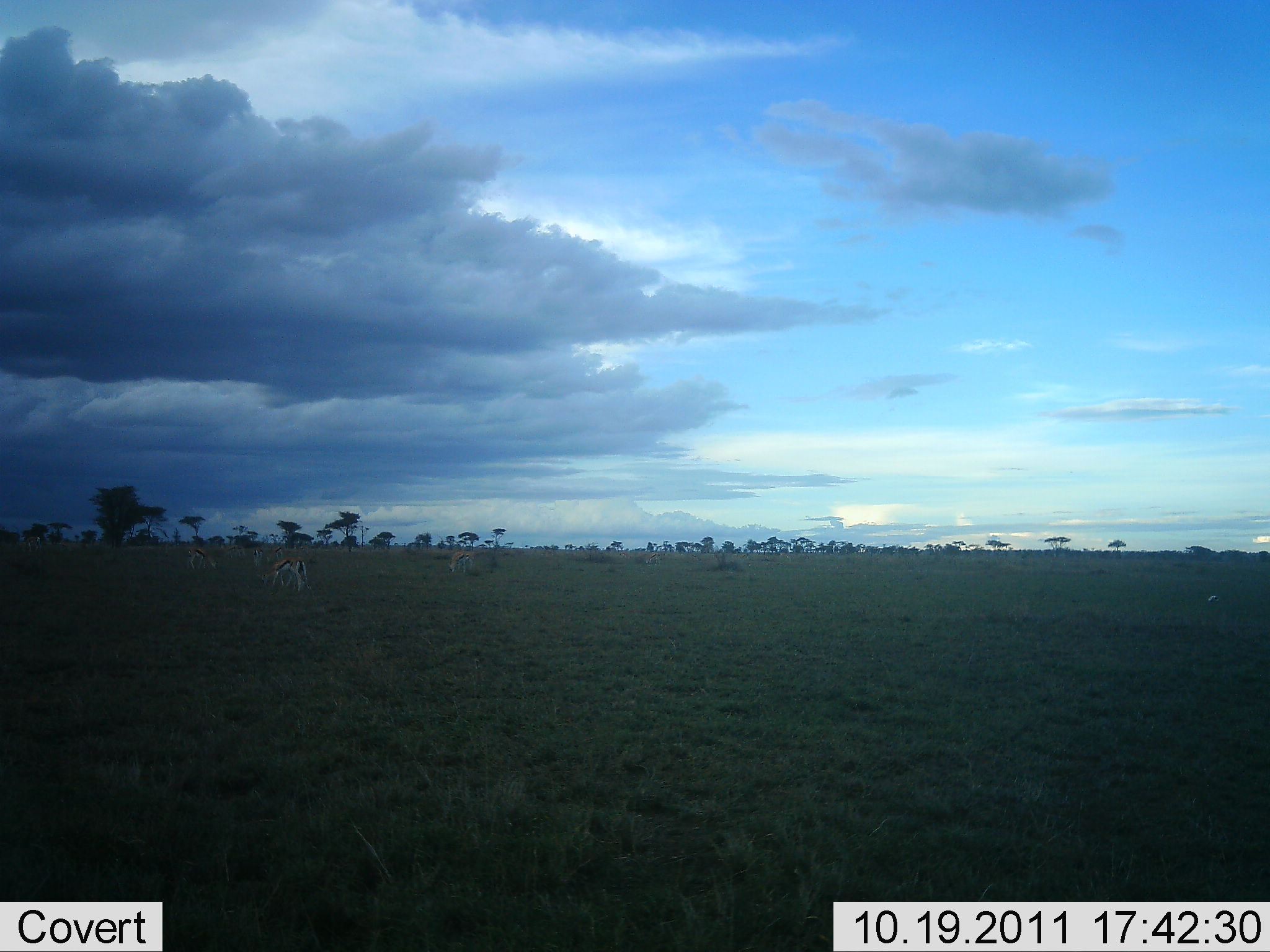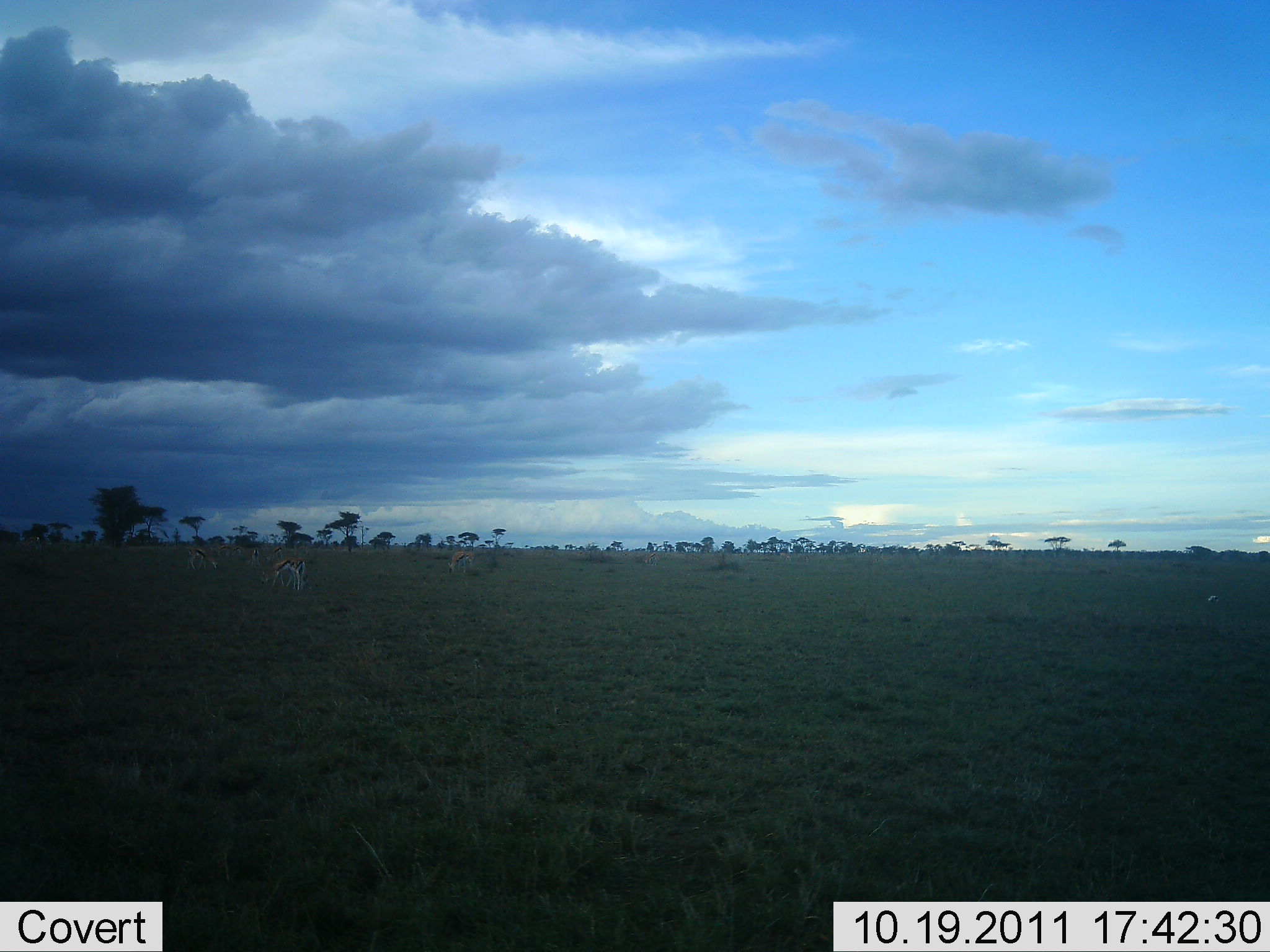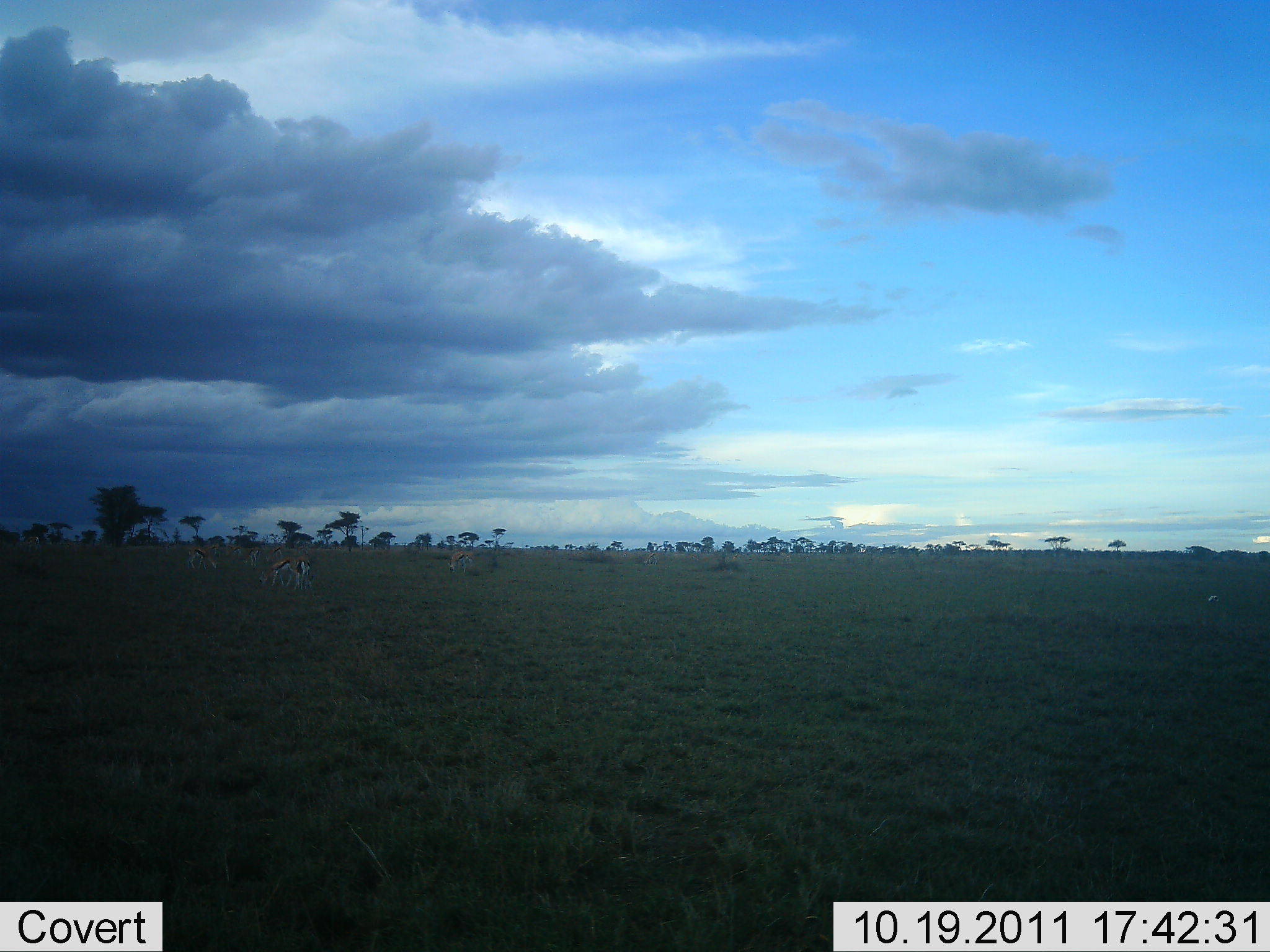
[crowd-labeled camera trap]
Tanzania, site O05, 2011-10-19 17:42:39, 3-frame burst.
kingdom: Animalia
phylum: Chordata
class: Mammalia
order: Artiodactyla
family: Bovidae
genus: Eudorcas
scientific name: Eudorcas thomsonii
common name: thomson's gazelle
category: gazellethomsons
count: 5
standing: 64%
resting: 0%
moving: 9%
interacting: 0%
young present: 0%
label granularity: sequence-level